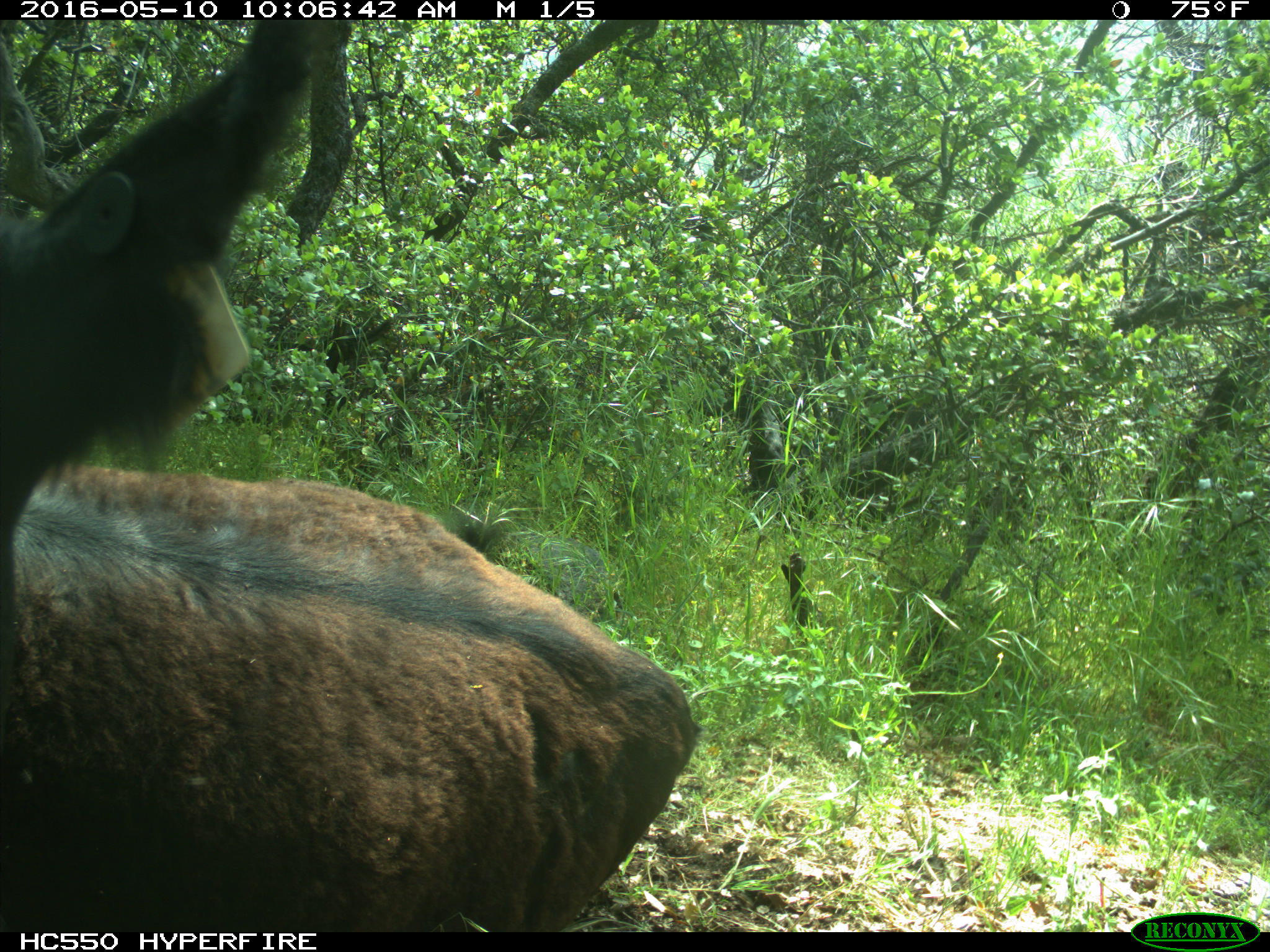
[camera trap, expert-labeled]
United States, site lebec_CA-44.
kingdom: Animalia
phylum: Chordata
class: Mammalia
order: Artiodactyla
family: Bovidae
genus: Bos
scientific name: Bos taurus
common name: domestic cow